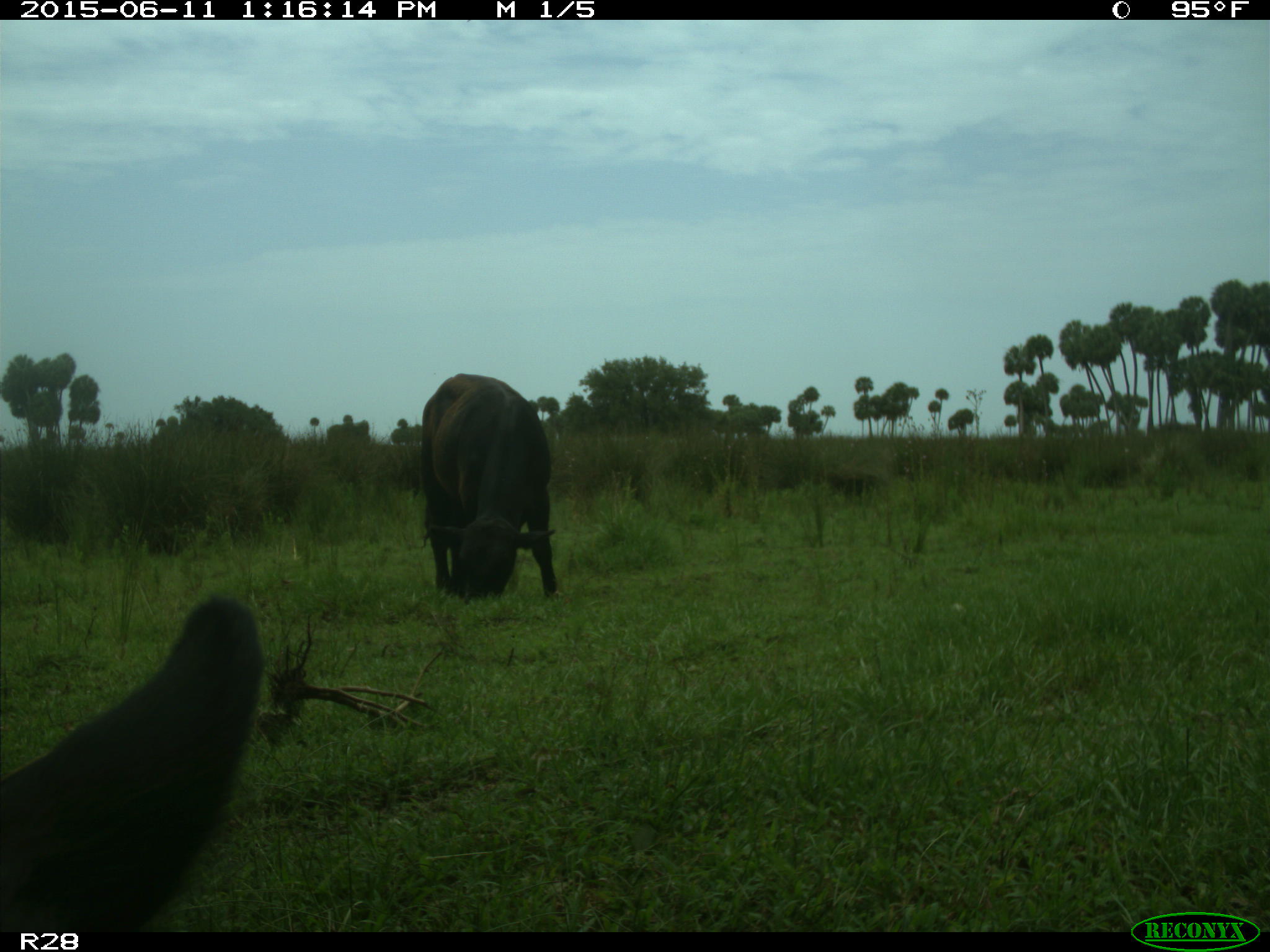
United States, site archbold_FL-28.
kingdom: Animalia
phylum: Chordata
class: Mammalia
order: Artiodactyla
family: Bovidae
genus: Bos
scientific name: Bos taurus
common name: domestic cow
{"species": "Bos taurus (domestic cow)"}